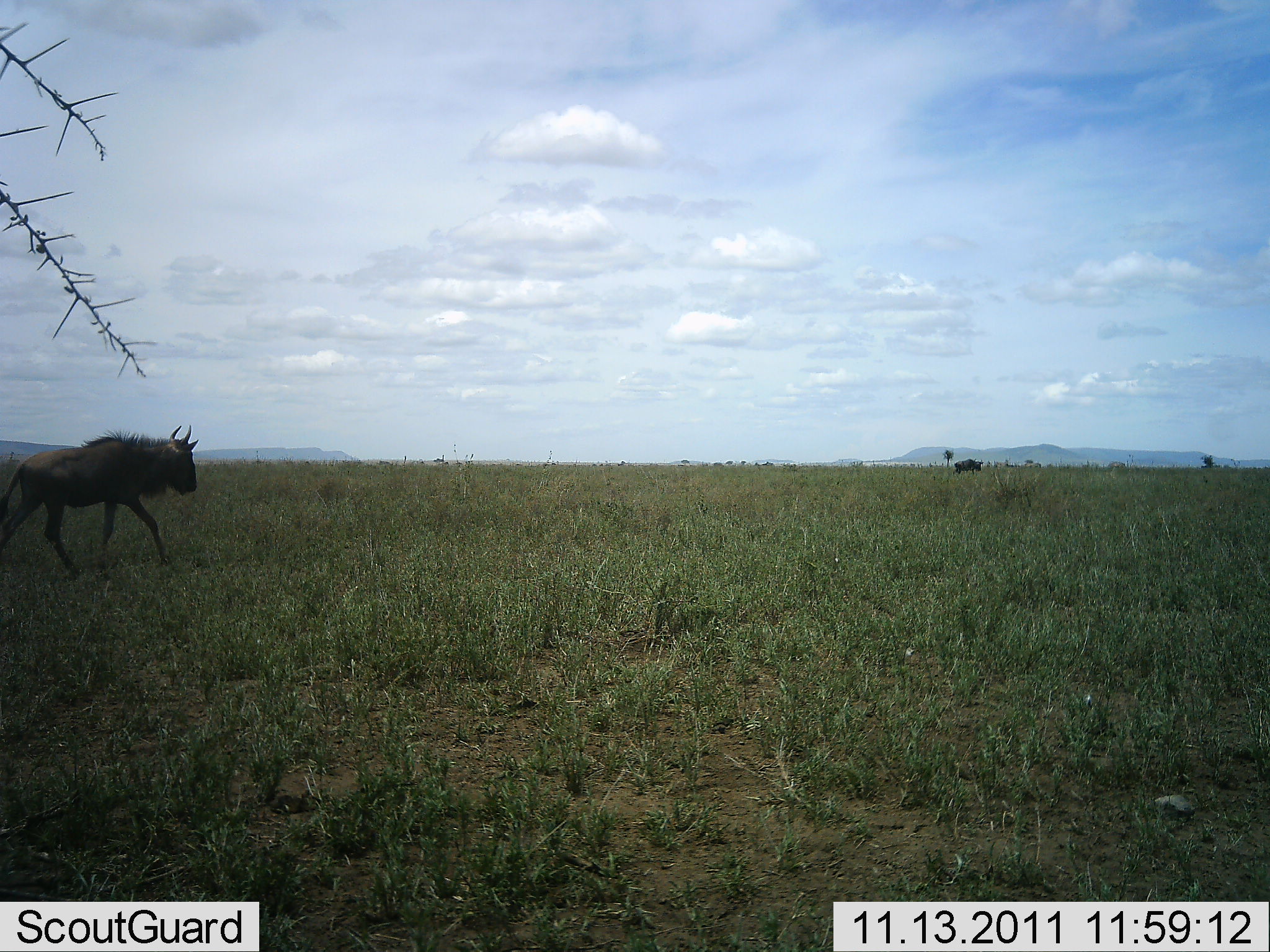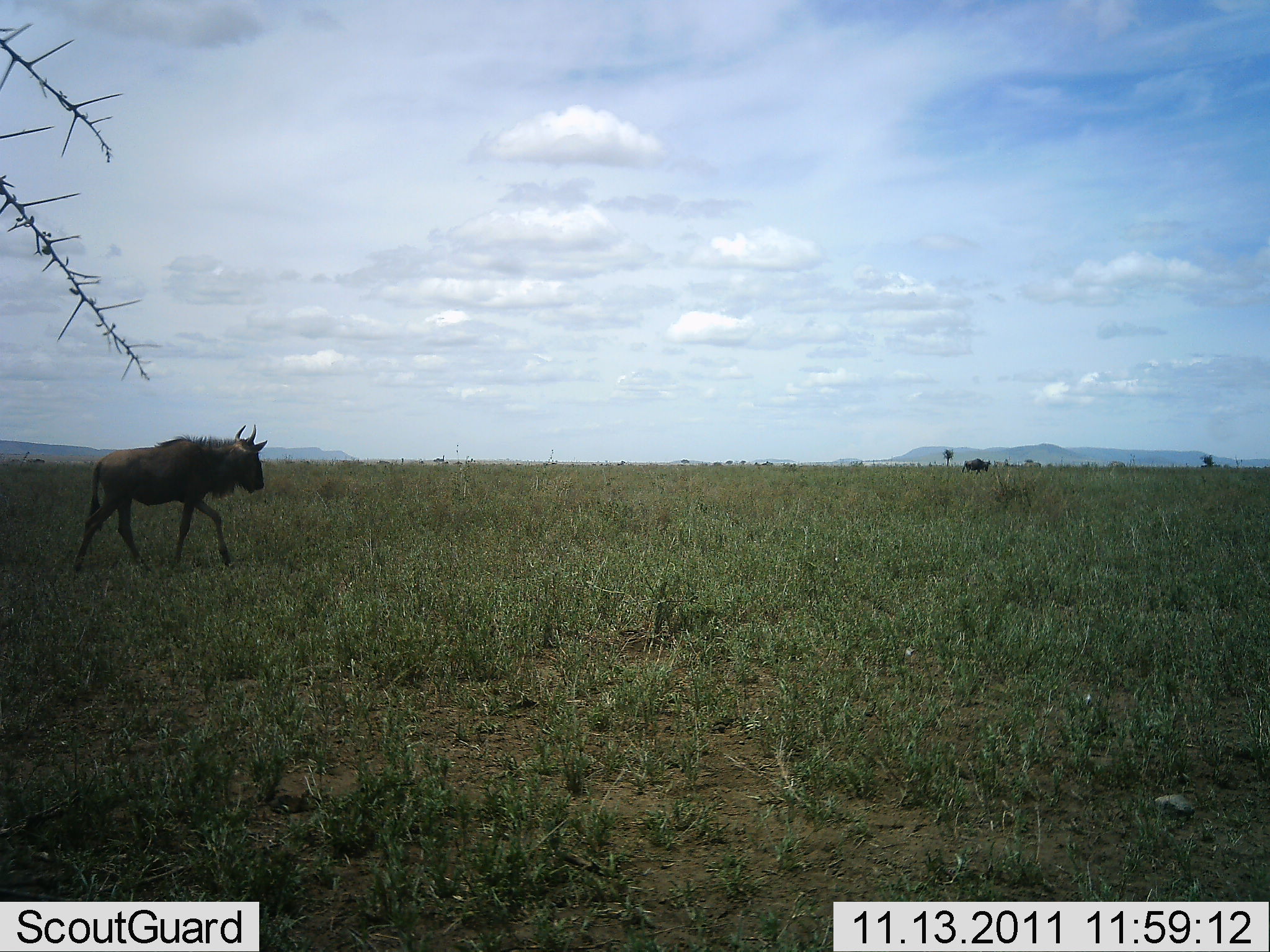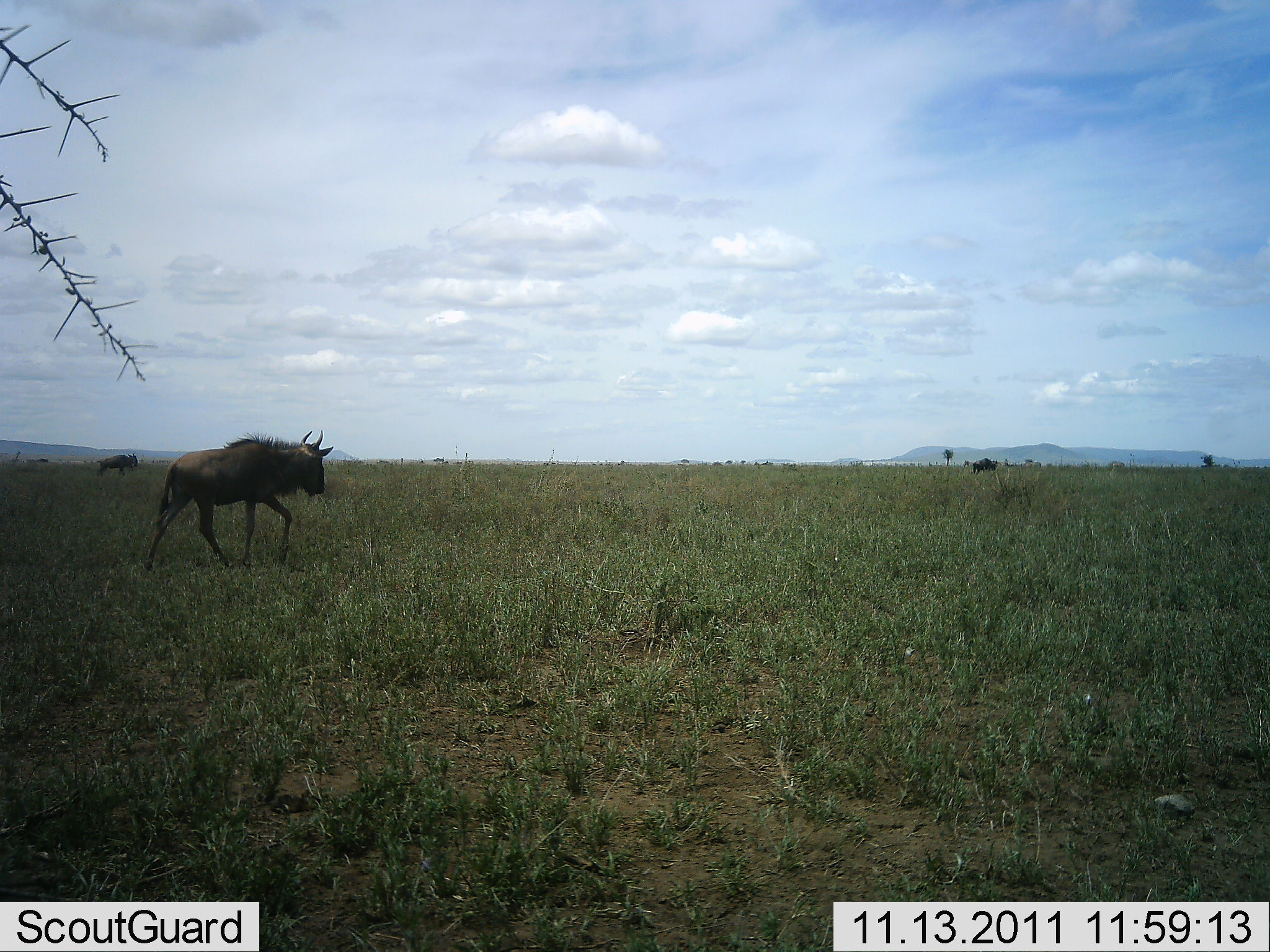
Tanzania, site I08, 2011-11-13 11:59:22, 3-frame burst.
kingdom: Animalia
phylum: Chordata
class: Mammalia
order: Artiodactyla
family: Bovidae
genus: Connochaetes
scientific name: Connochaetes taurinus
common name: blue wildebeest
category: wildebeest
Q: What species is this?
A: Wildebeest (blue wildebeest) (Connochaetes taurinus).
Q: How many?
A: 2.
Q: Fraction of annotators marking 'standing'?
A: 0%.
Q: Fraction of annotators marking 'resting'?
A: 0%.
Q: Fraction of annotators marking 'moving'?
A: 100%.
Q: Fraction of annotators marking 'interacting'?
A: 0%.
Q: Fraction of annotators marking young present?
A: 0%.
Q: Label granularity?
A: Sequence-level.